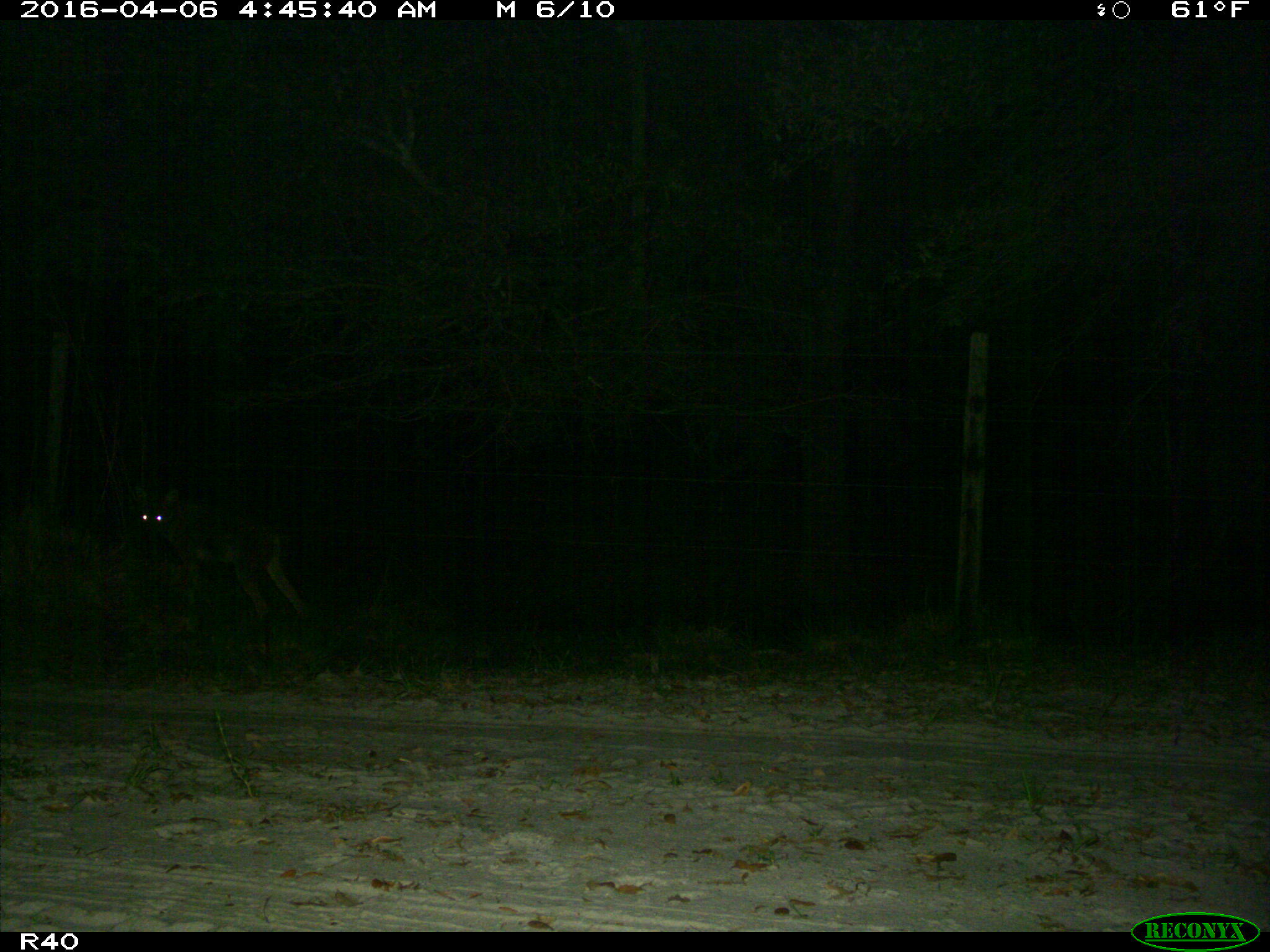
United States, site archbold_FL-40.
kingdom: Animalia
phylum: Chordata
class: Mammalia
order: Carnivora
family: Canidae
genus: Canis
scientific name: Canis latrans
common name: coyote